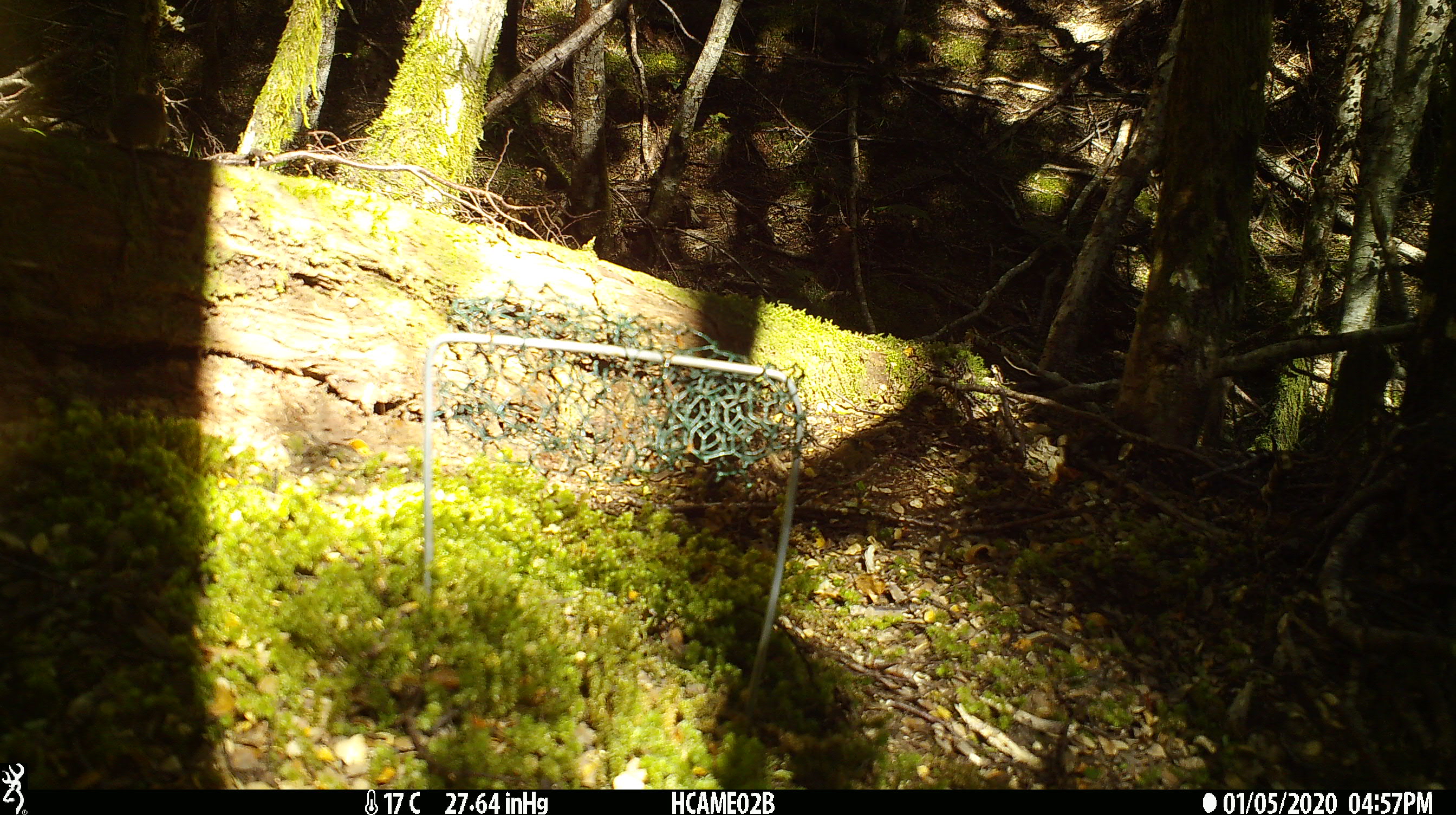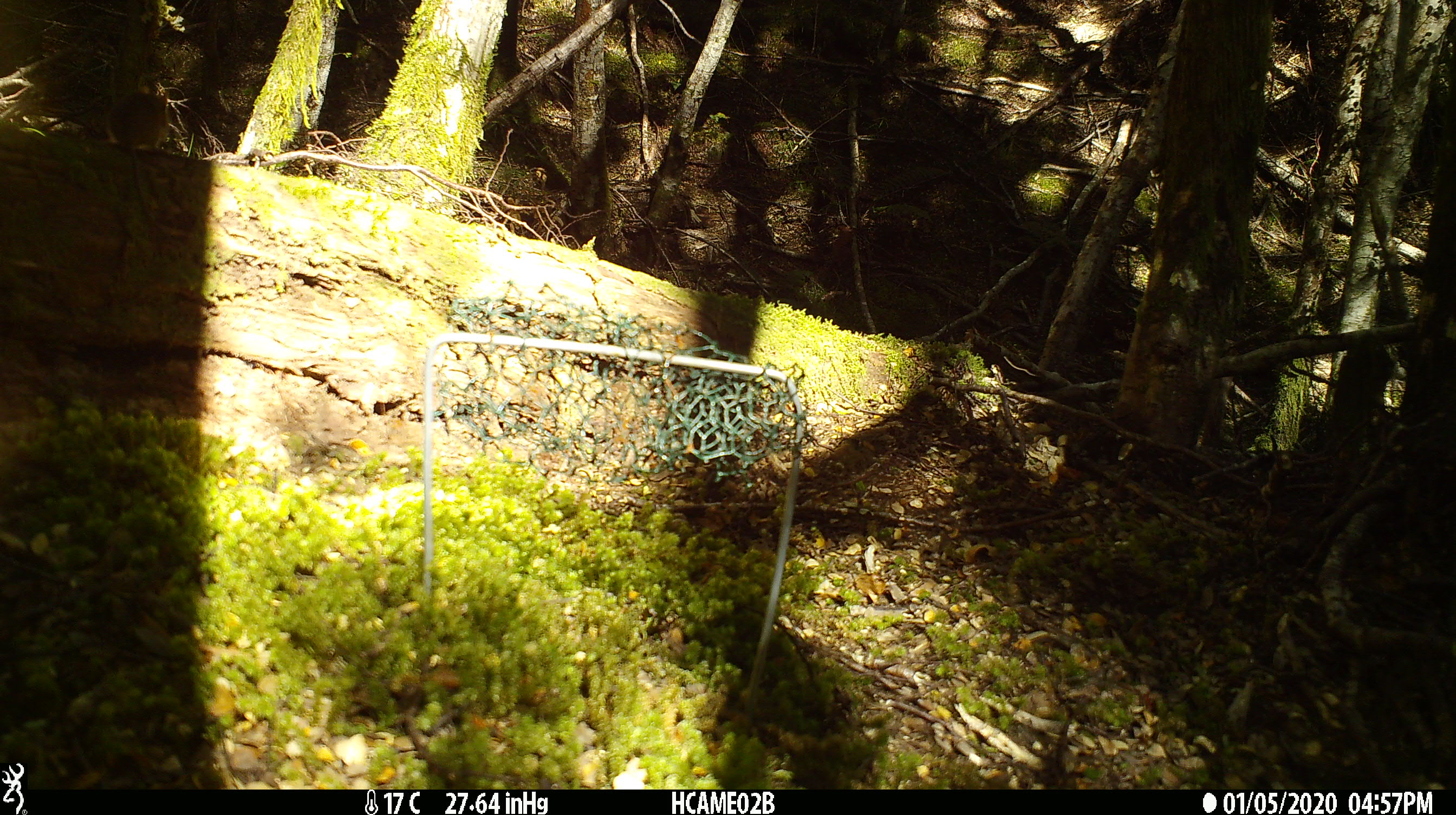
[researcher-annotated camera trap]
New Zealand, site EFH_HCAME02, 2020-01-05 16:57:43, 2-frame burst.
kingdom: Animalia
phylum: Chordata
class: Mammalia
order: Rodentia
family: Muridae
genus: Mus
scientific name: Mus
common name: mouse